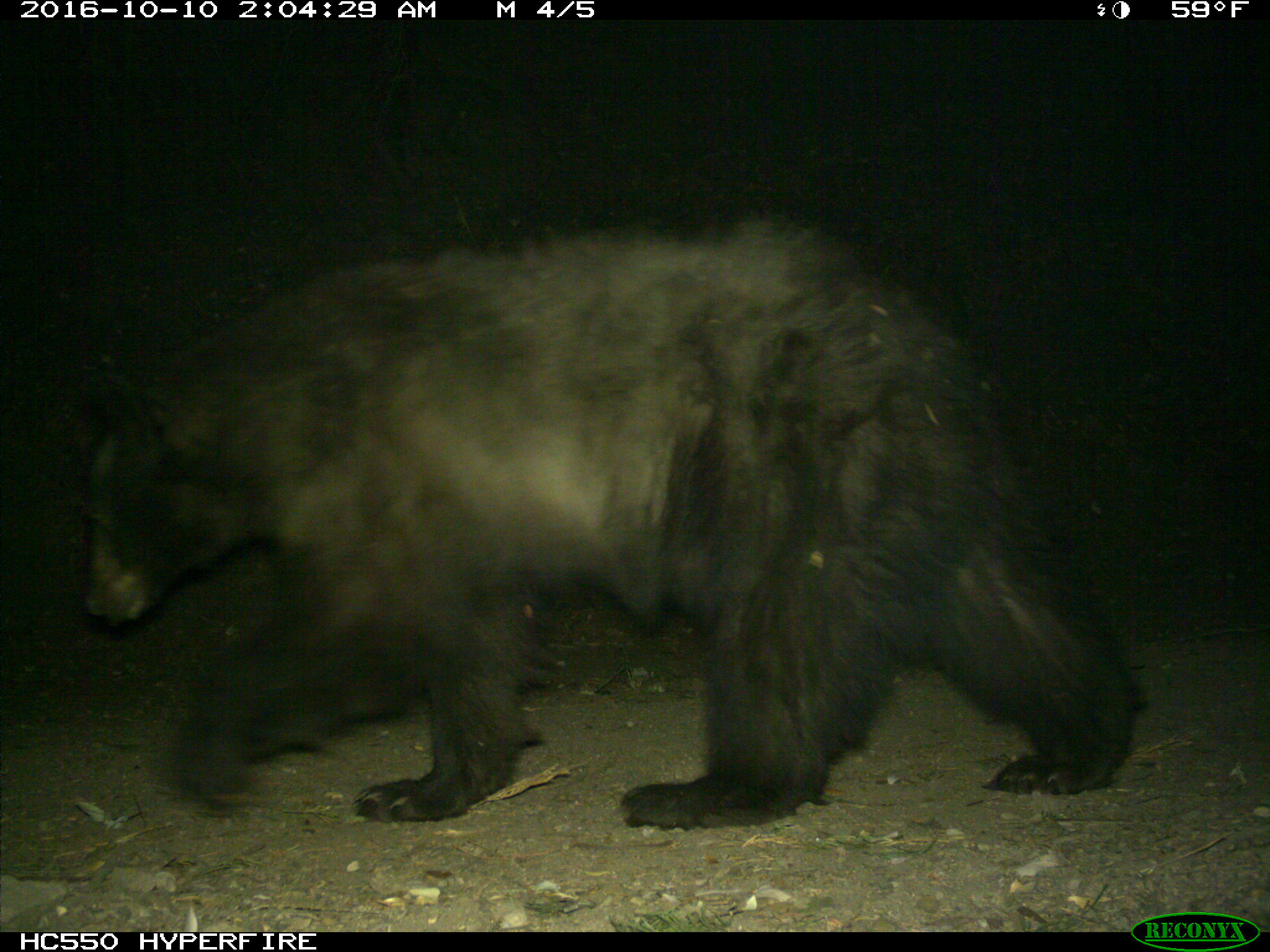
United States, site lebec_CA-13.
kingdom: Animalia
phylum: Chordata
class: Mammalia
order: Carnivora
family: Ursidae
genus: Ursus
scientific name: Ursus americanus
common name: american black bear